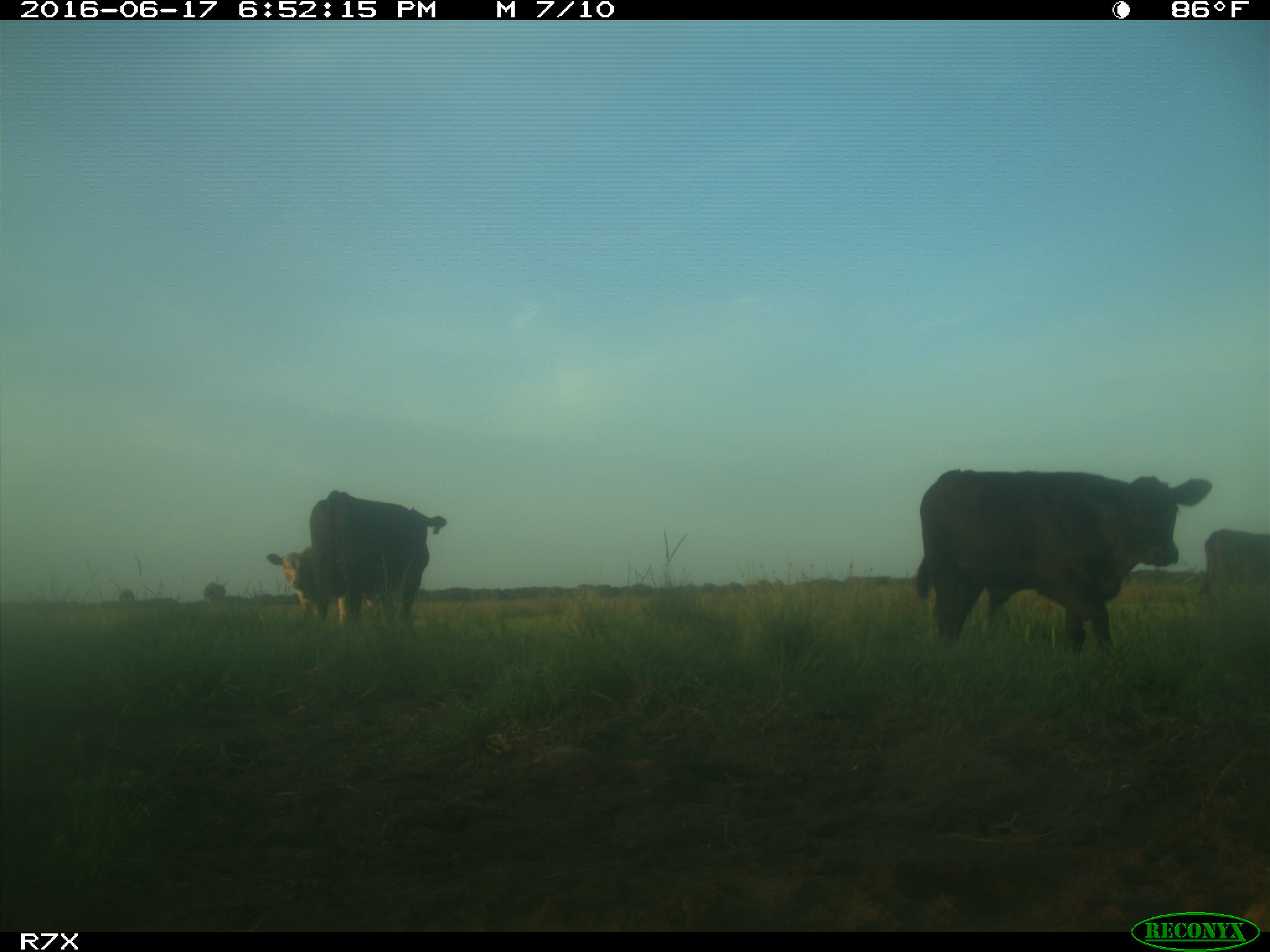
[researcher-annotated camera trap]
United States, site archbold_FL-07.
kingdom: Animalia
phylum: Chordata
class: Mammalia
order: Artiodactyla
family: Bovidae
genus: Bos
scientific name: Bos taurus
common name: domestic cow